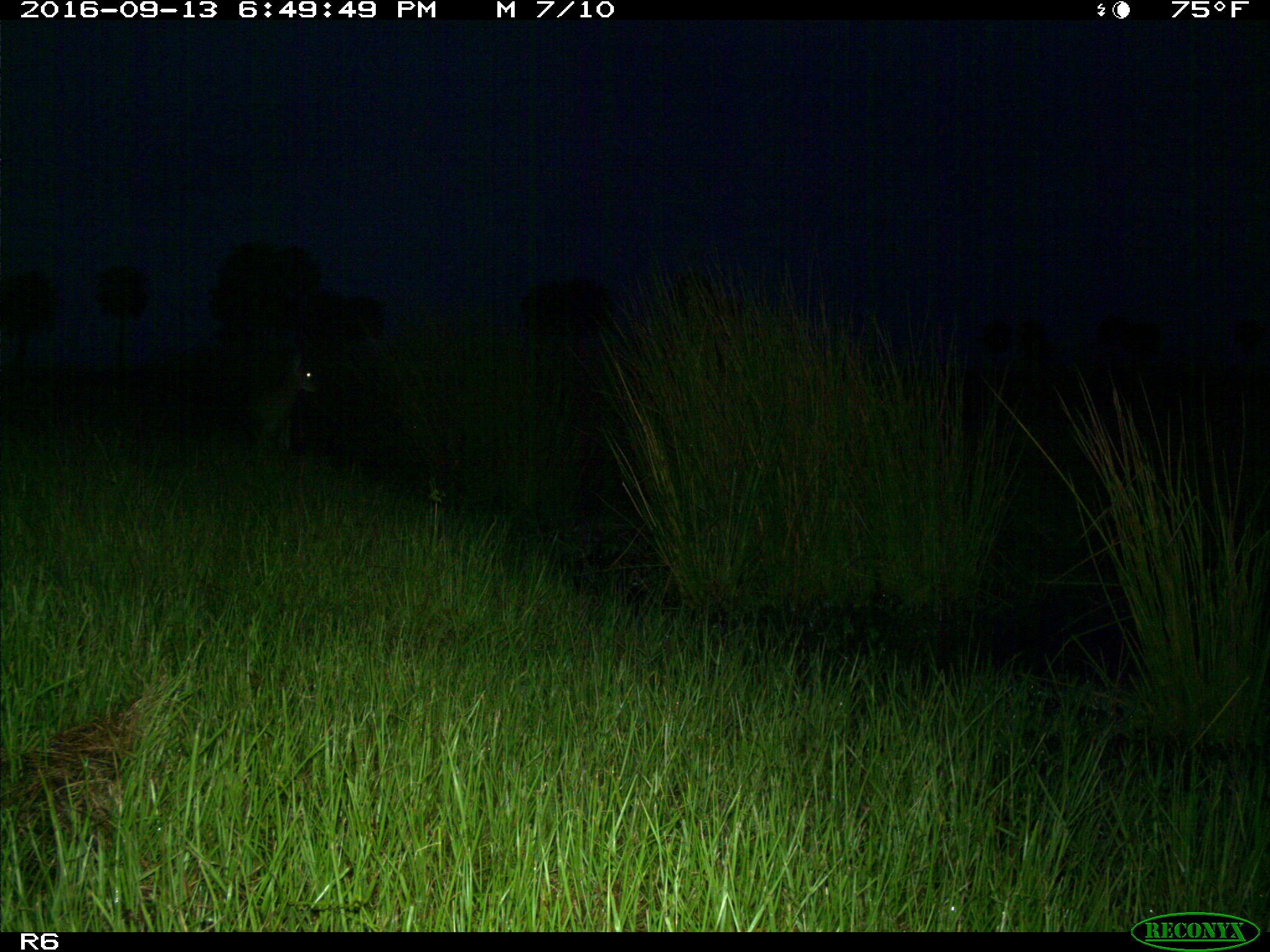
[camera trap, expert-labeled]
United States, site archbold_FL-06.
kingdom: Animalia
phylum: Chordata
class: Mammalia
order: Artiodactyla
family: Cervidae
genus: Odocoileus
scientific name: Odocoileus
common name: deer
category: unidentified deer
Unidentified deer (deer) (Odocoileus).